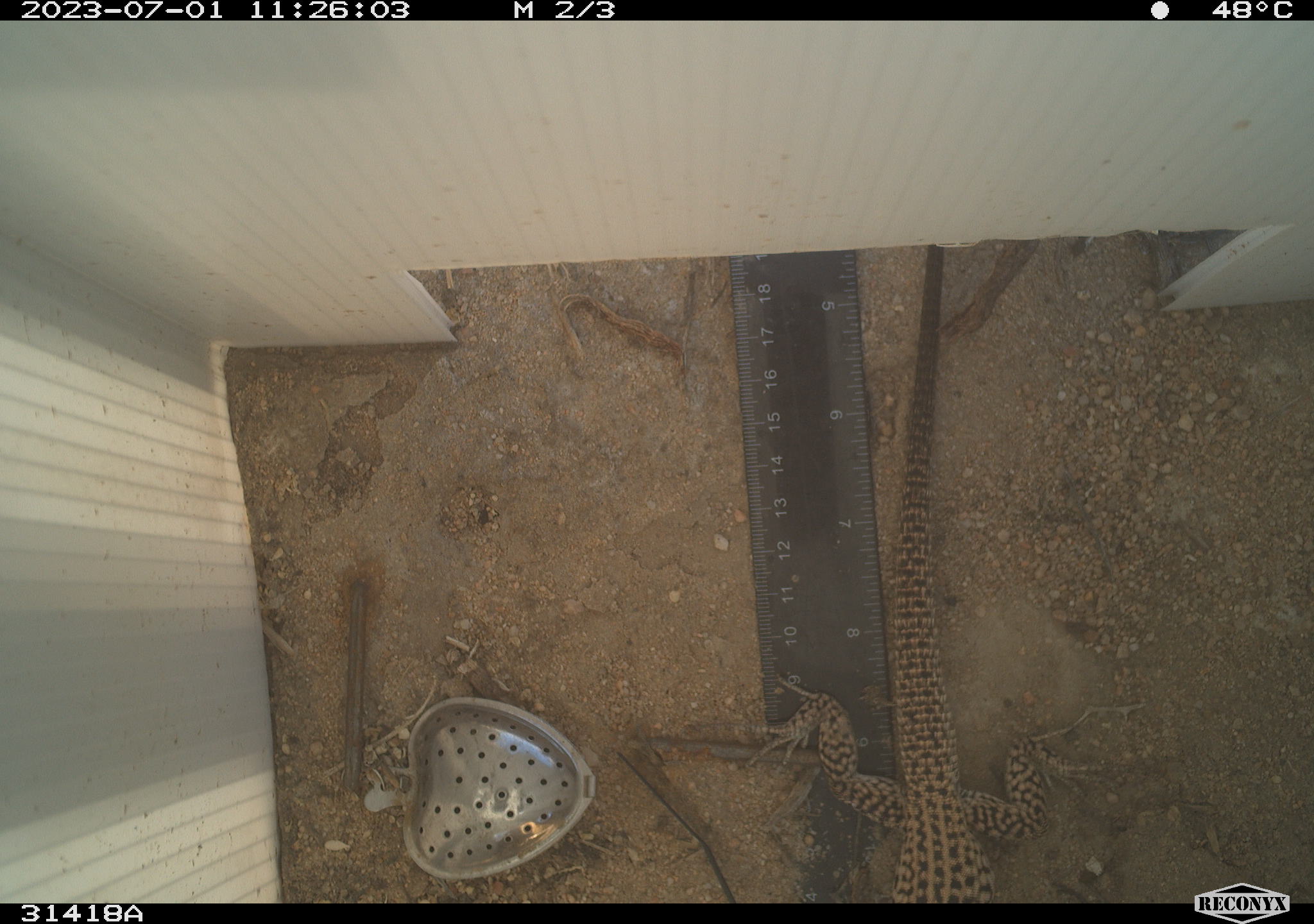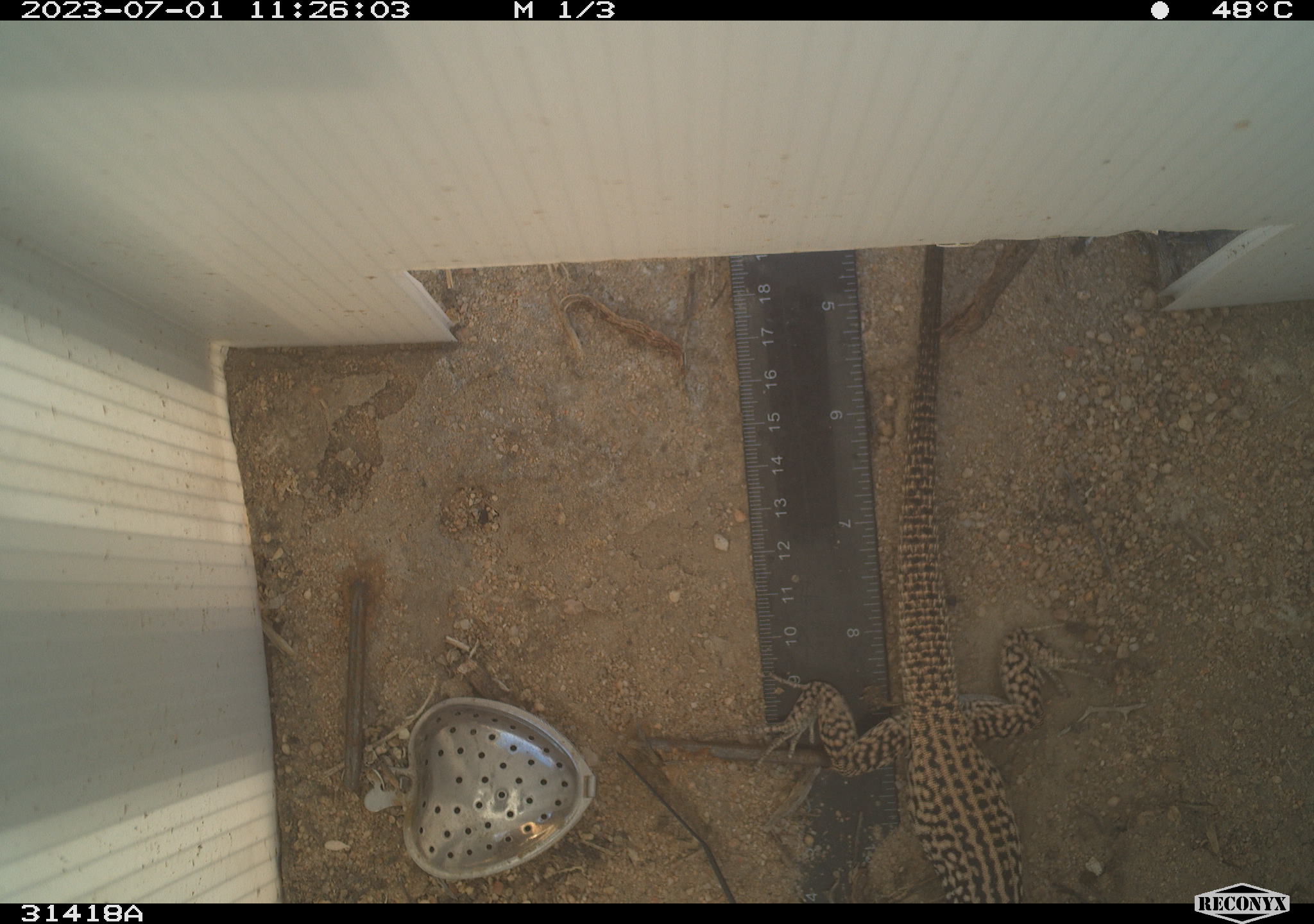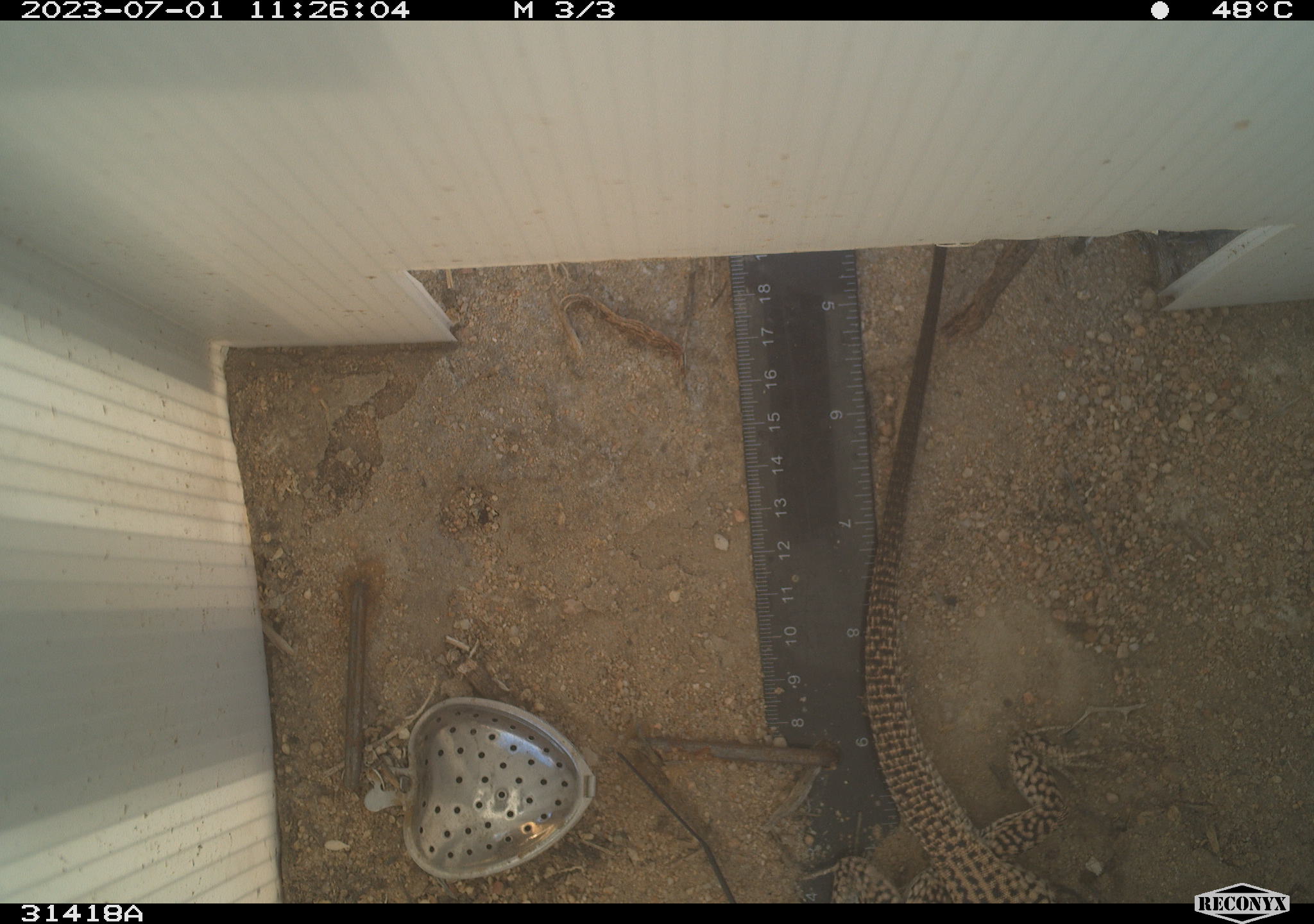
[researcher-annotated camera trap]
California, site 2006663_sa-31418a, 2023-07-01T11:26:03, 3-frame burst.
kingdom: Animalia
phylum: Chordata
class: Reptilia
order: Squamata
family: Teiidae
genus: Aspidoscelis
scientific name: Aspidoscelis tigris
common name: western whiptail